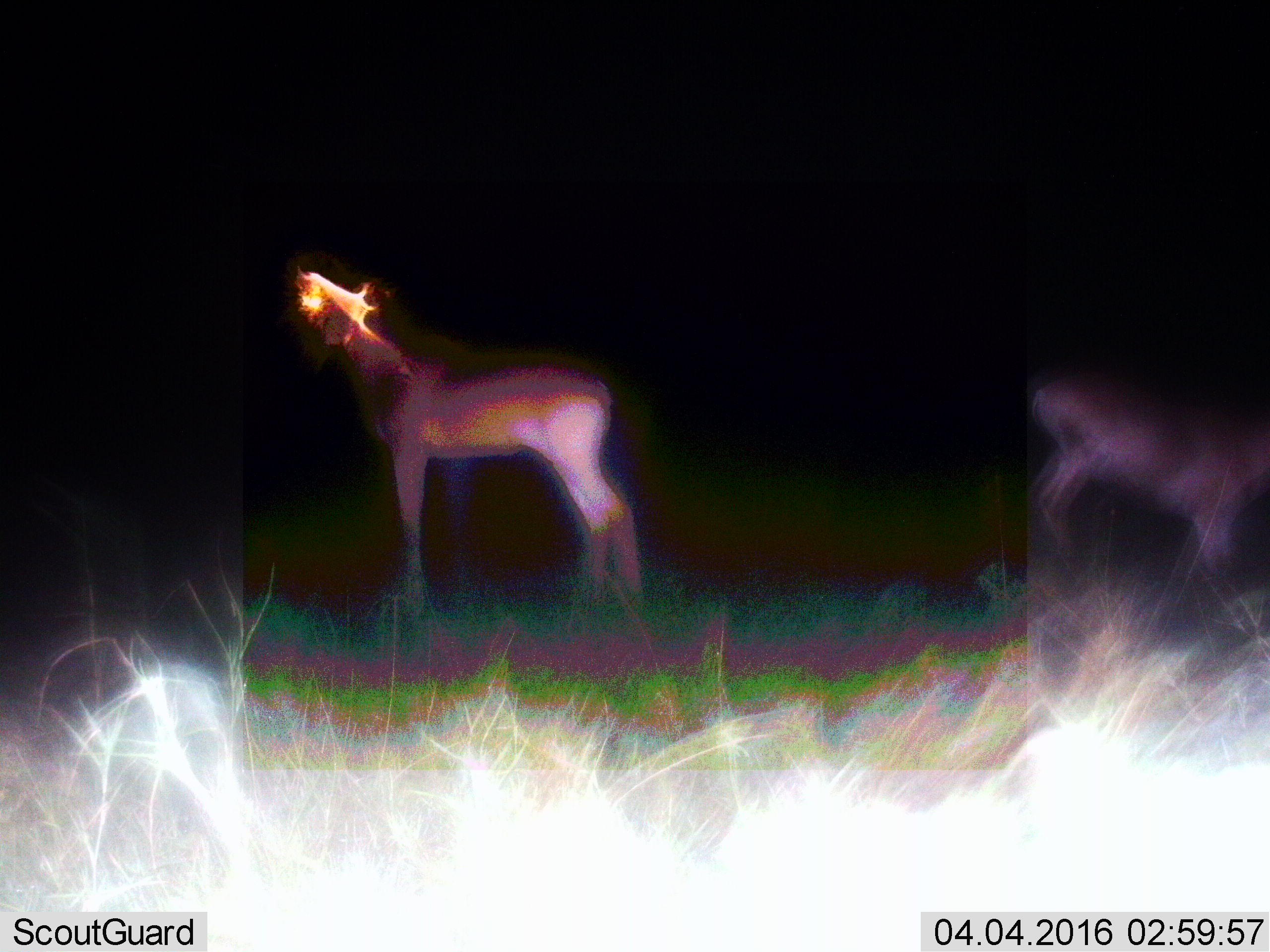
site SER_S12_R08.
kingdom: Animalia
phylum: Chordata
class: Mammalia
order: Artiodactyla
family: Bovidae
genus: Nanger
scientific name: Nanger granti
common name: grant's gazelle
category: gazellegrants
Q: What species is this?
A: Gazellegrants (grant's gazelle) (Nanger granti).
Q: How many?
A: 2.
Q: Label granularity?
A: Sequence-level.